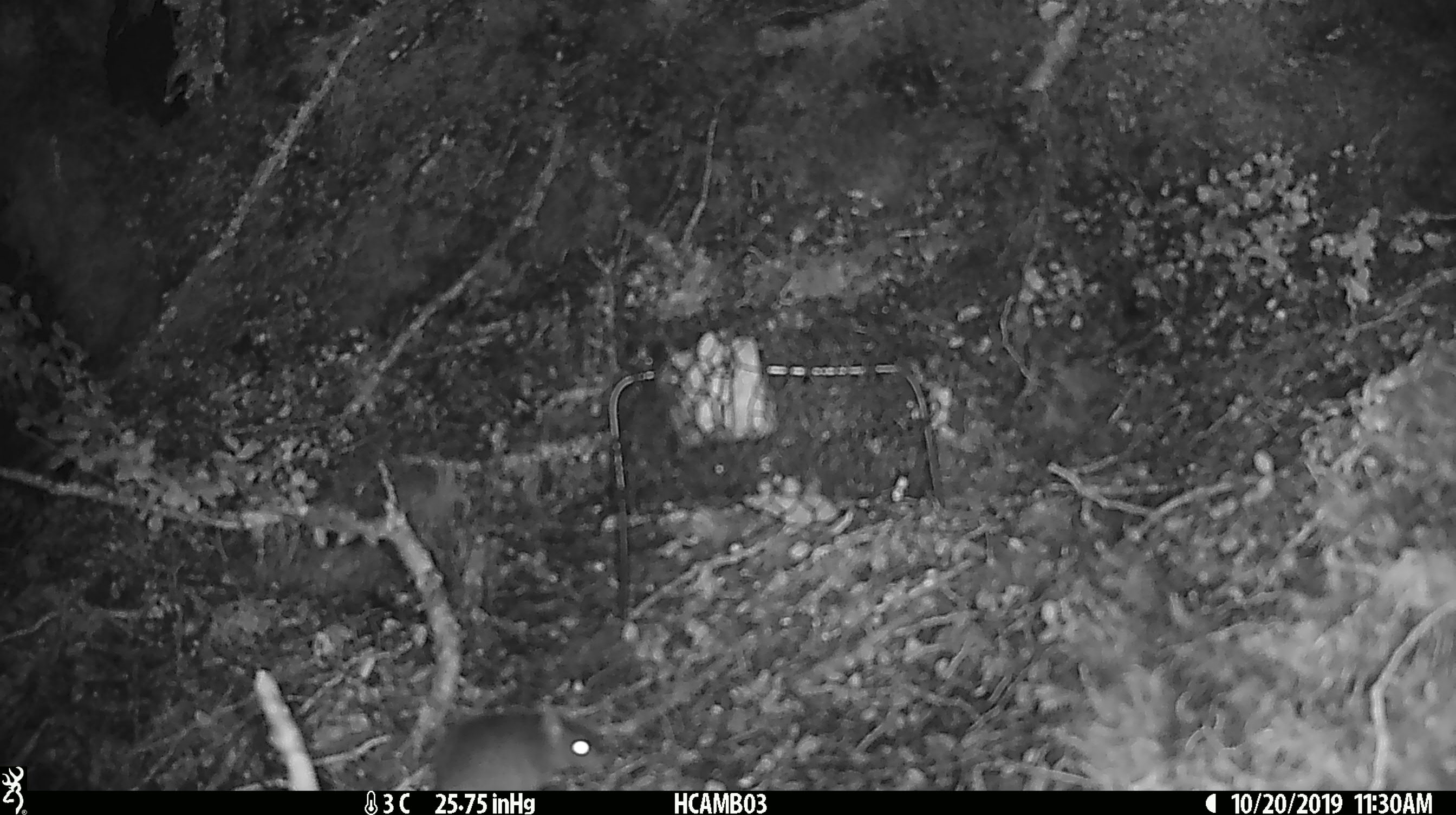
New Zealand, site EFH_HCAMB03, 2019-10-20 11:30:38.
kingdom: Animalia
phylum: Chordata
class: Mammalia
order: Rodentia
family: Muridae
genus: Mus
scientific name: Mus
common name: mouse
Mouse (Mus).